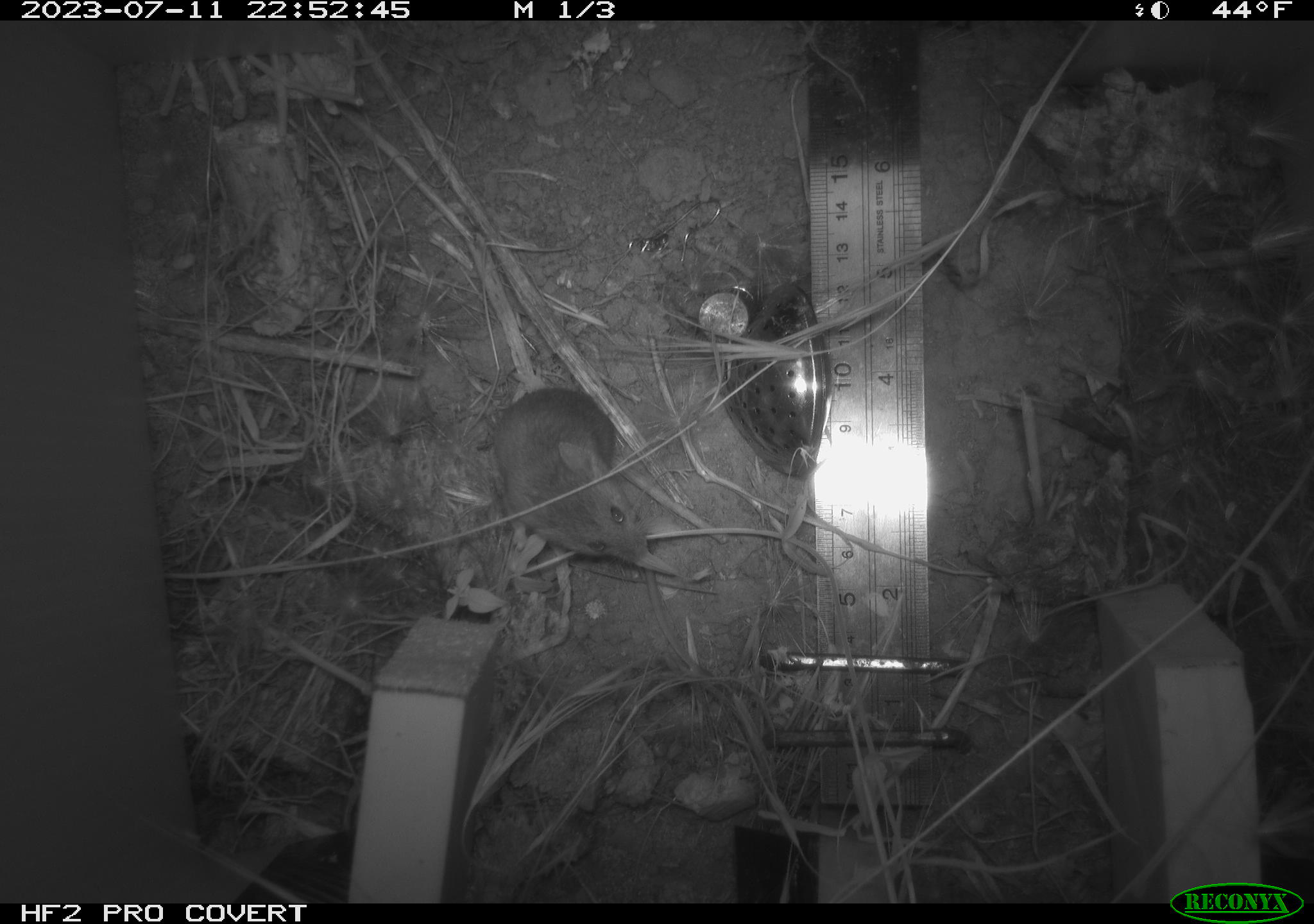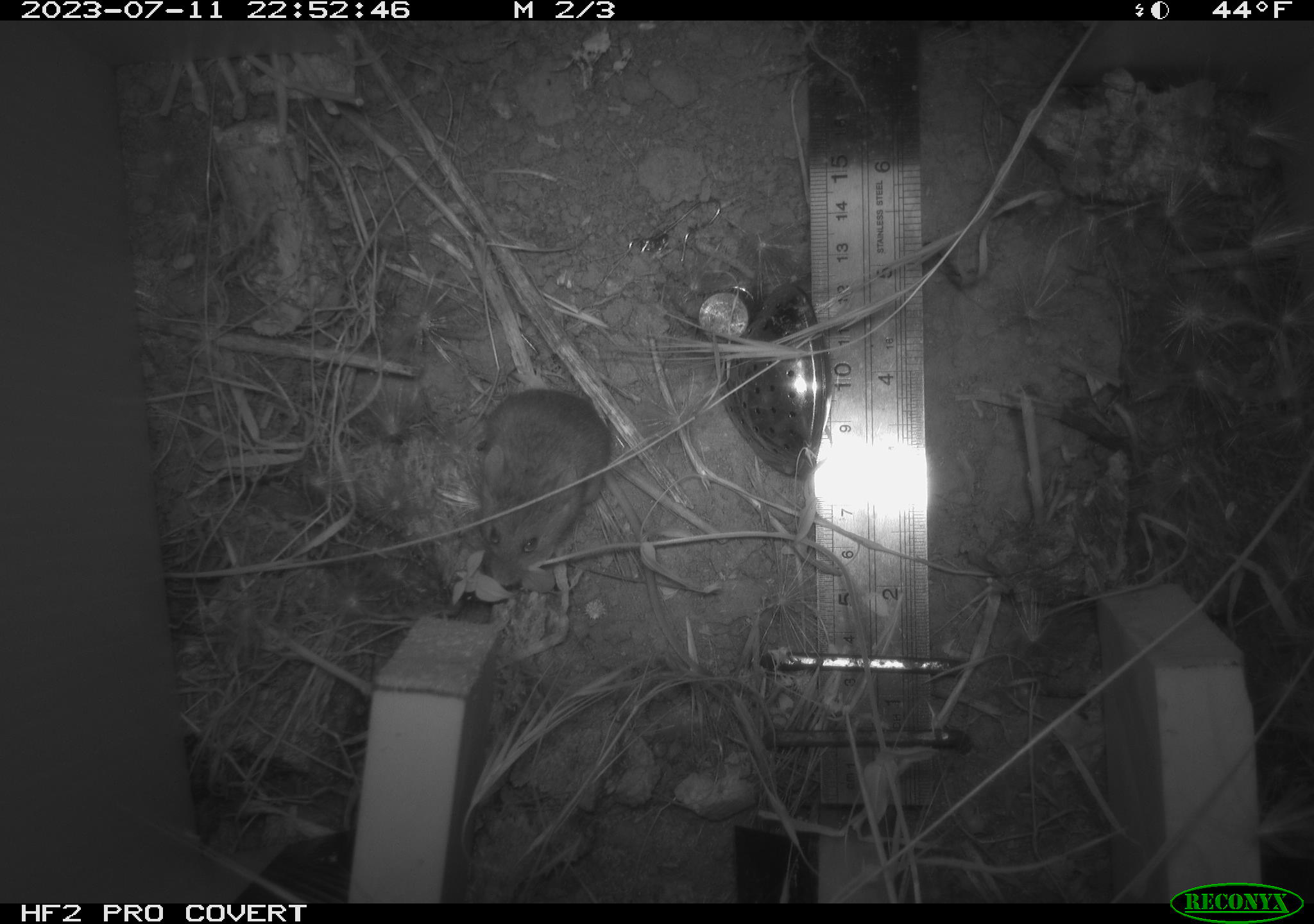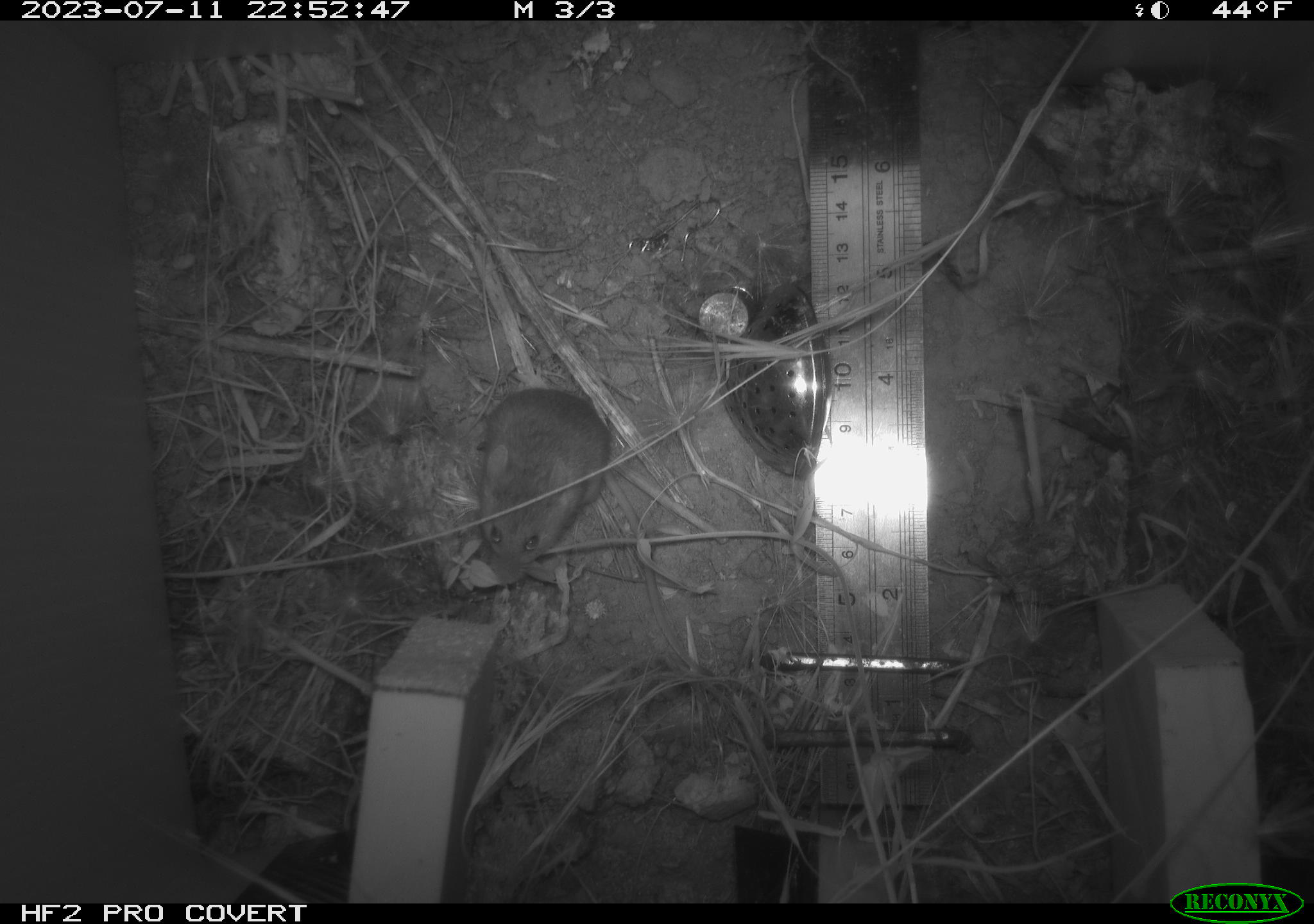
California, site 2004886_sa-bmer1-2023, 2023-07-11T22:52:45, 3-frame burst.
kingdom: Animalia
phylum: Chordata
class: Mammalia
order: Rodentia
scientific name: Rodentia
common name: mouse species